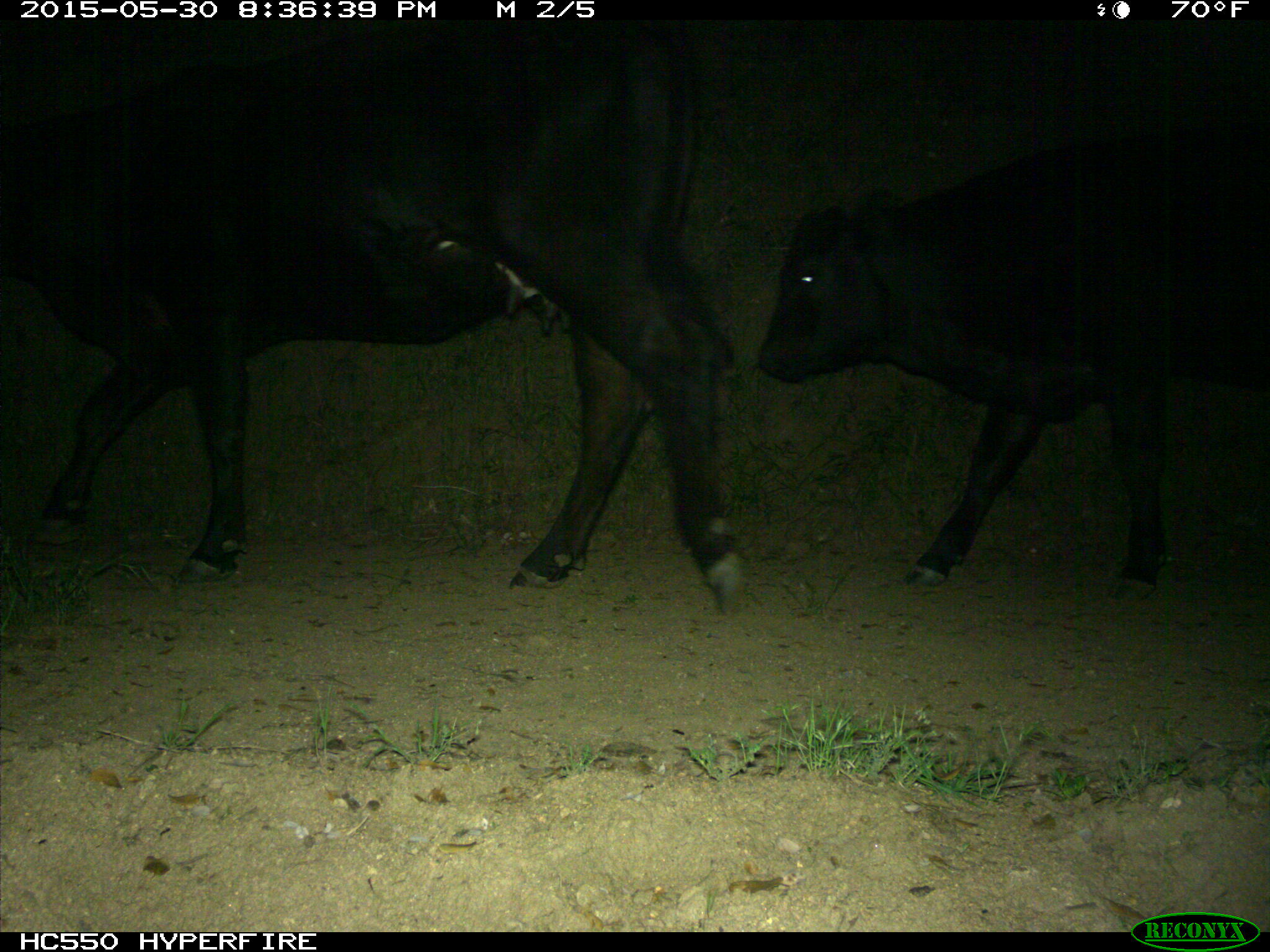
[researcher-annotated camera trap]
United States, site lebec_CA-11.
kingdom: Animalia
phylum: Chordata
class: Mammalia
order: Artiodactyla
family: Bovidae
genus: Bos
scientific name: Bos taurus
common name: domestic cow